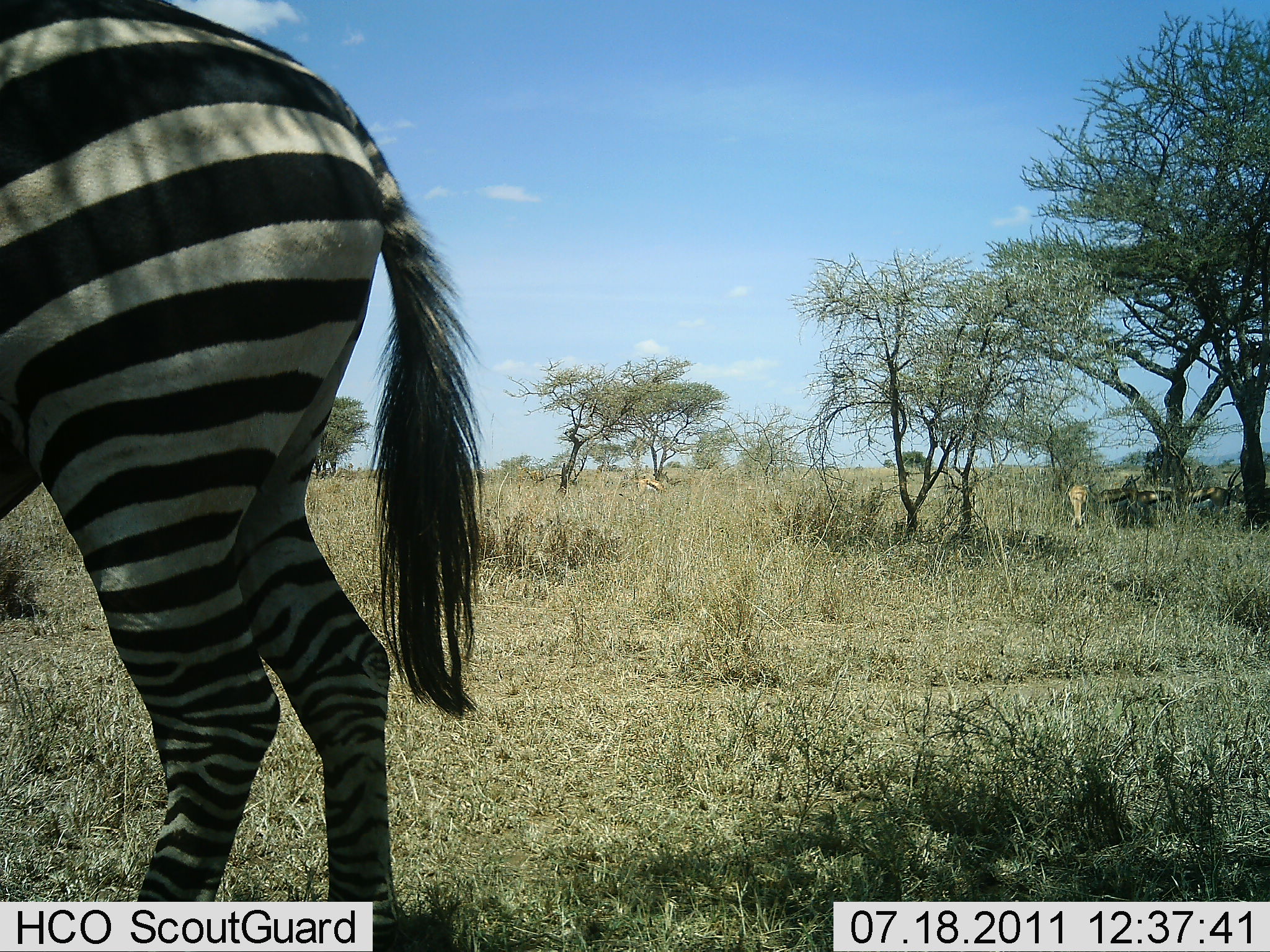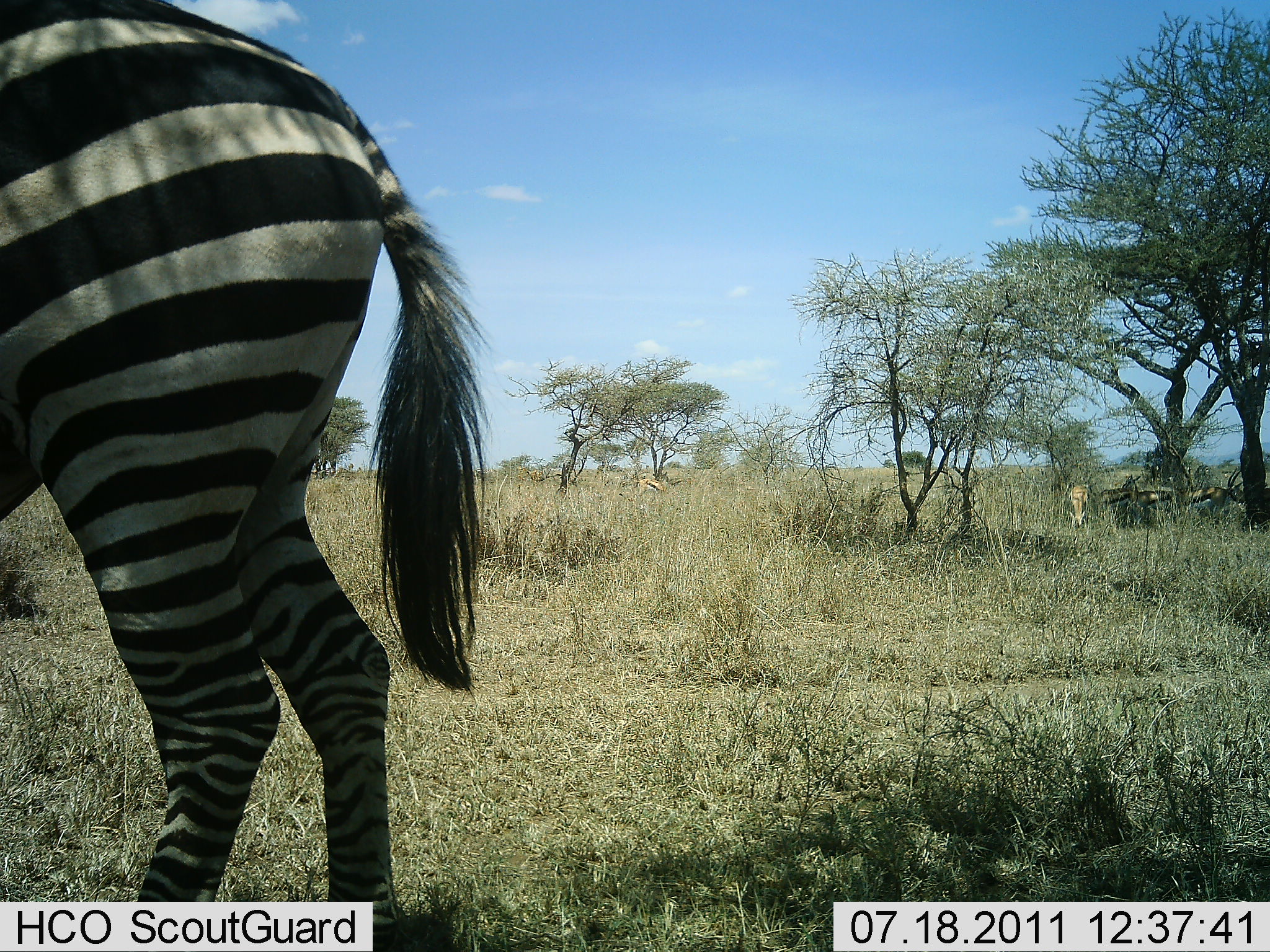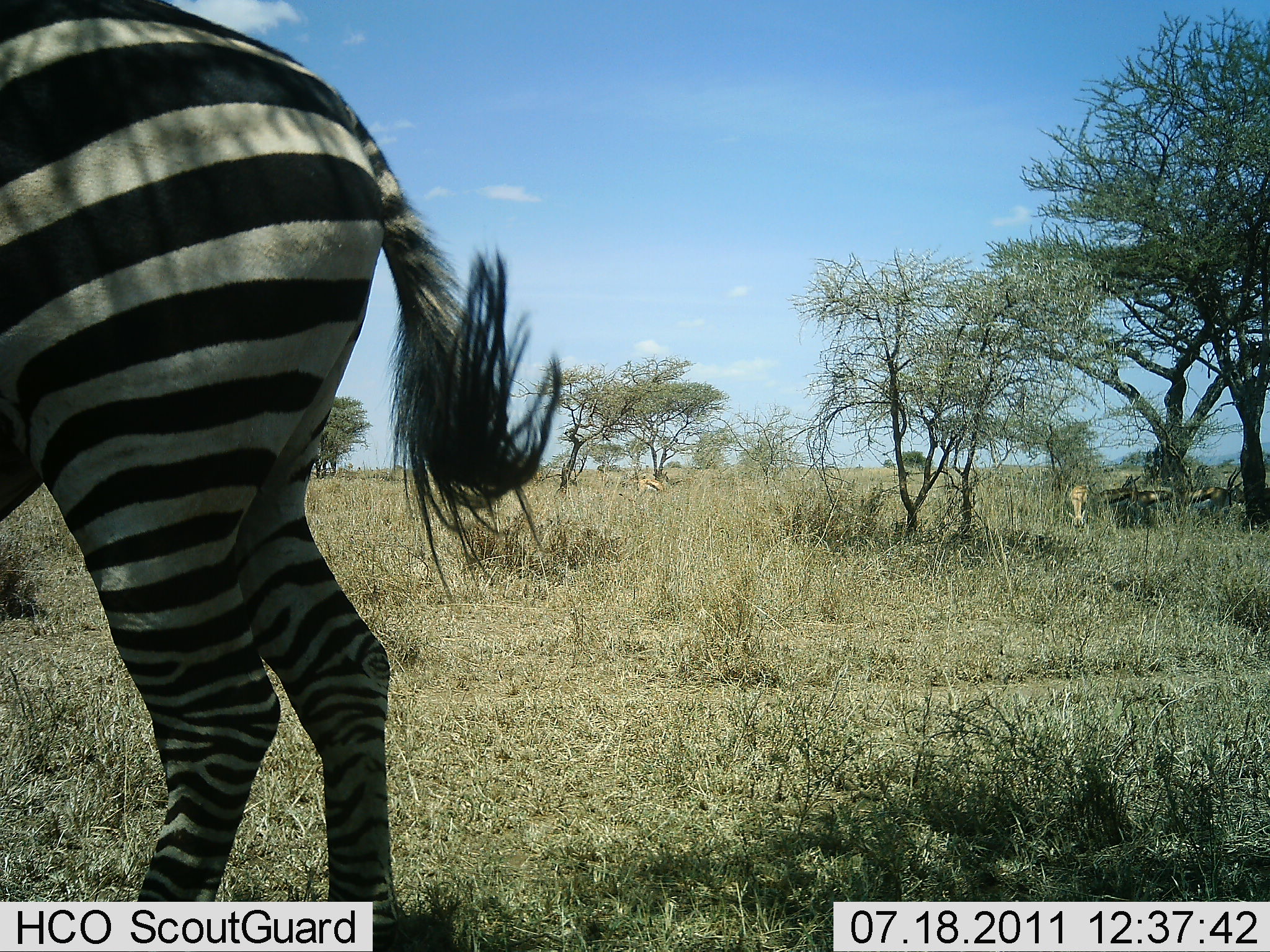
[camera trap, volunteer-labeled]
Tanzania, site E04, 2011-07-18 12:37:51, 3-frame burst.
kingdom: Animalia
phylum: Chordata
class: Mammalia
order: Artiodactyla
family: Bovidae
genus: Eudorcas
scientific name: Eudorcas thomsonii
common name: thomson's gazelle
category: gazellethomsons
Gazellethomsons (thomson's gazelle) (Eudorcas thomsonii), count 5. Behavior (volunteer vote fractions): standing 80%, resting 10%, moving 0%, interacting 0%. Young present (vote fraction): 0%. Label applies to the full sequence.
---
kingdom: Animalia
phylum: Chordata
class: Mammalia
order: Perissodactyla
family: Equidae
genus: Equus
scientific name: Equus quagga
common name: plains zebra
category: zebra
Zebra (plains zebra) (Equus quagga), count 1. Behavior (volunteer vote fractions): standing 100%, resting 0%, moving 0%, interacting 0%. Young present (vote fraction): 0%. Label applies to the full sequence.